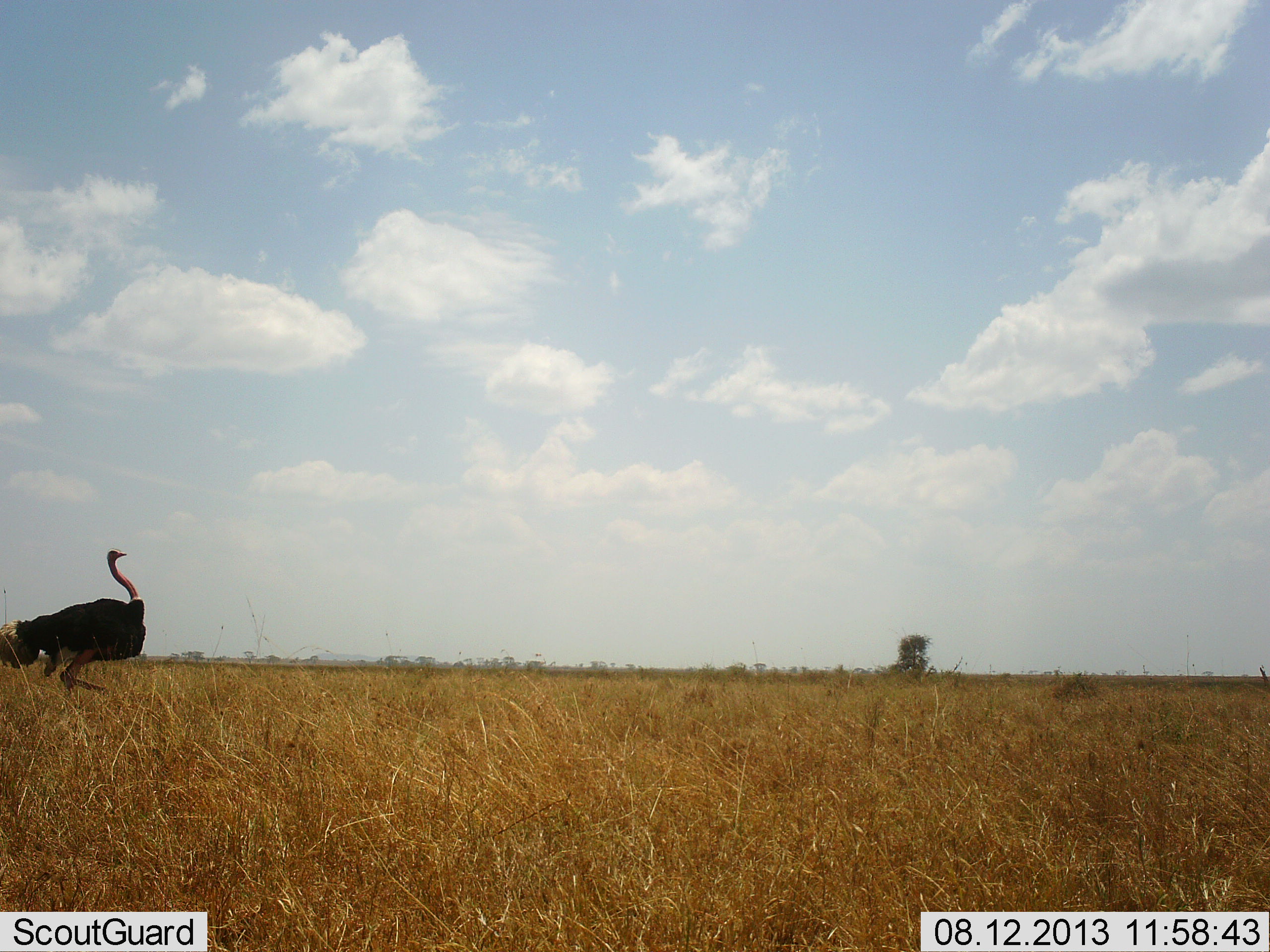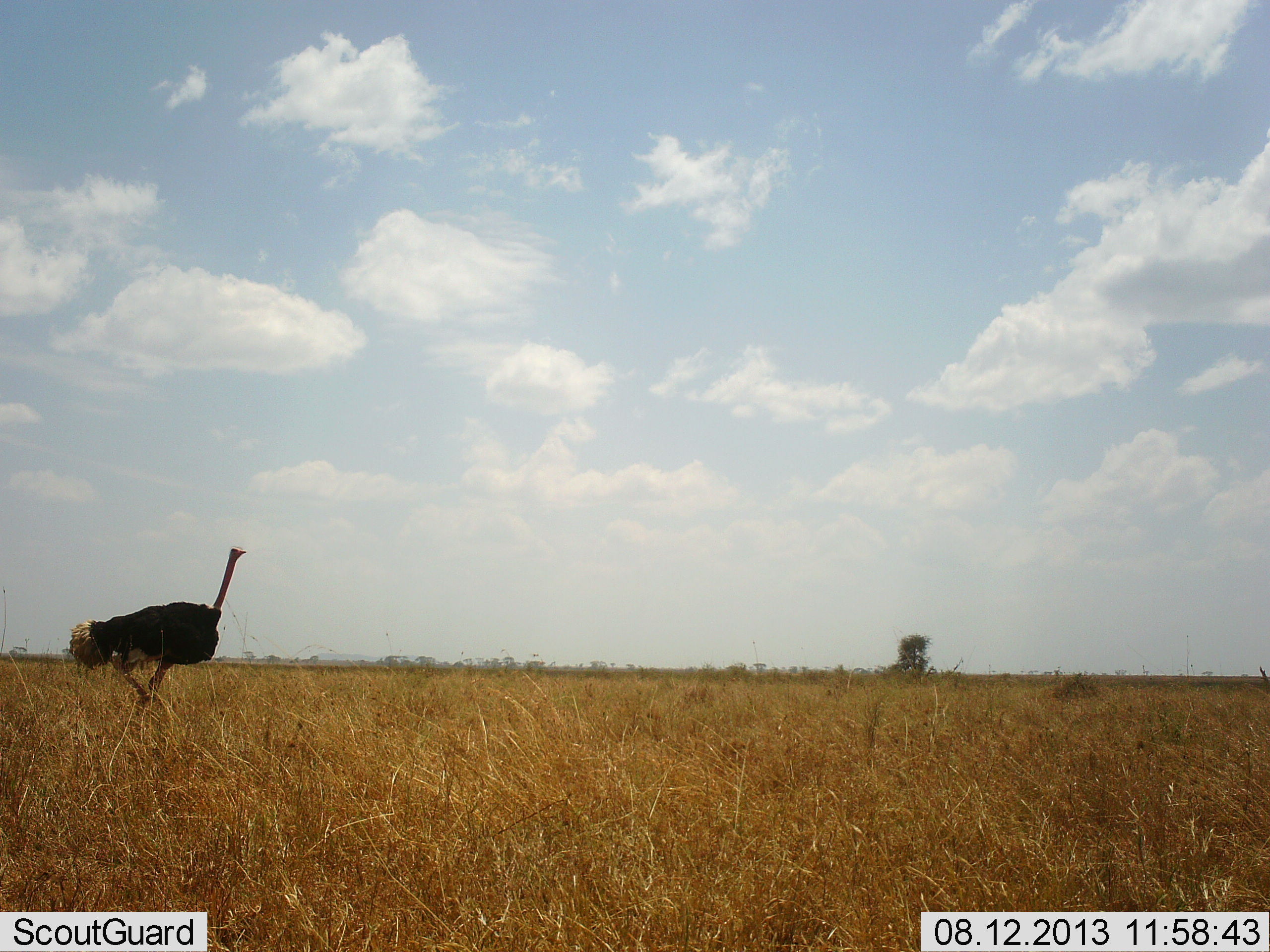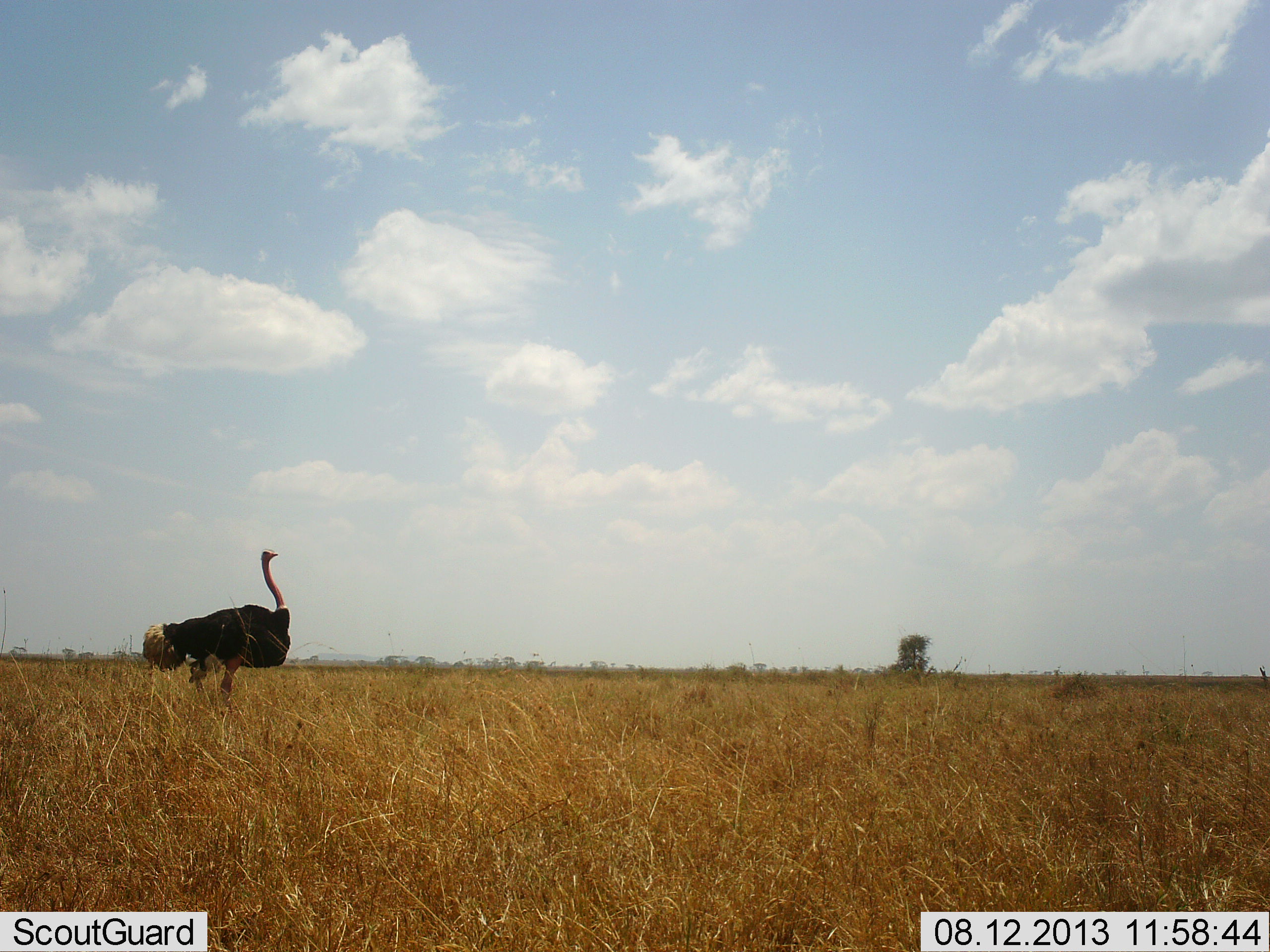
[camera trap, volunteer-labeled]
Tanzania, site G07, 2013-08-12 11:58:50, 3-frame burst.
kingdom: Animalia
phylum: Chordata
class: Aves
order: Struthioniformes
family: Struthionidae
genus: Struthio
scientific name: Struthio camelus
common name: ostrich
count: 1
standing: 4%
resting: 0%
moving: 96%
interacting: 0%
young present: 0%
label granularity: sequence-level